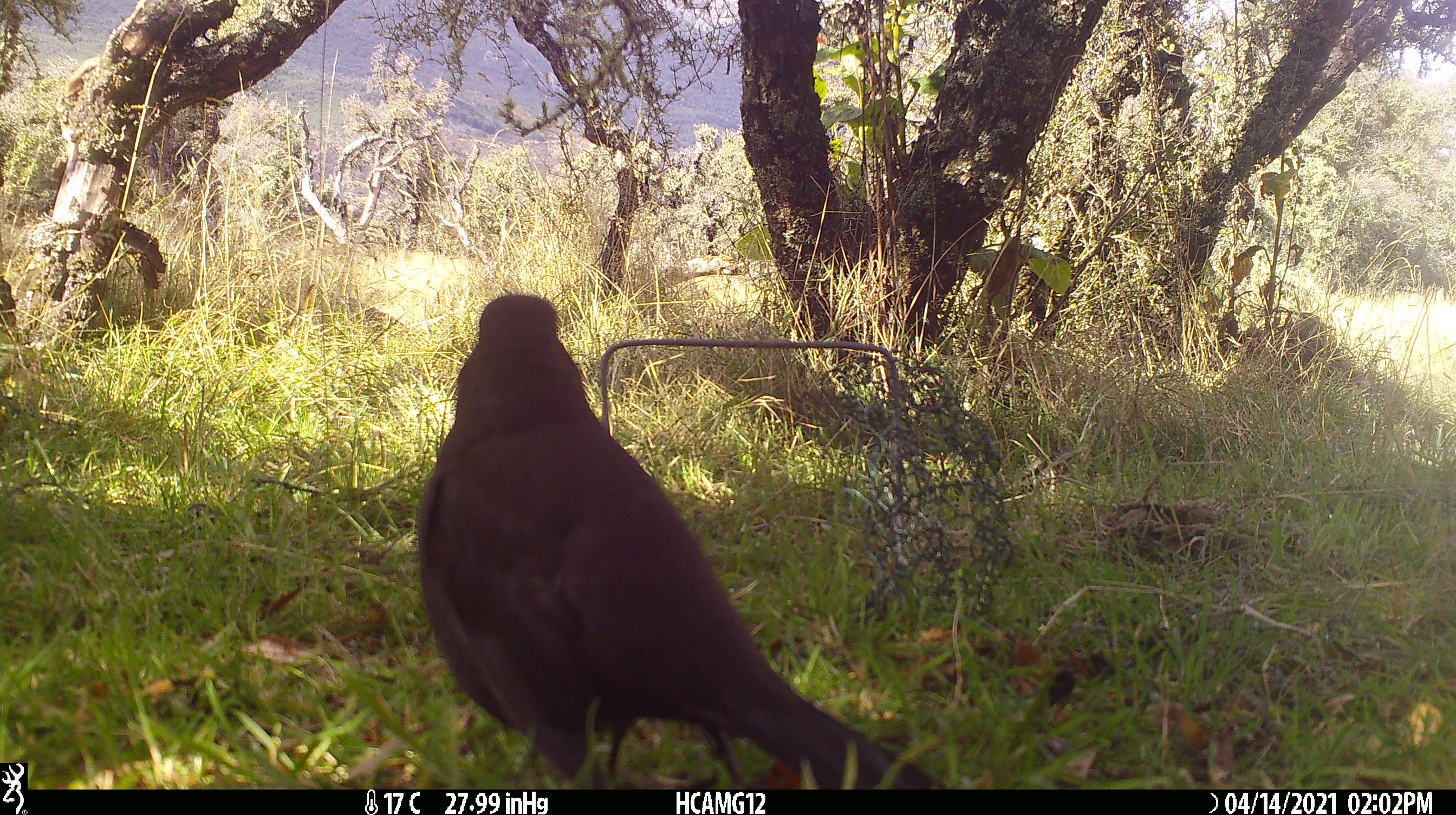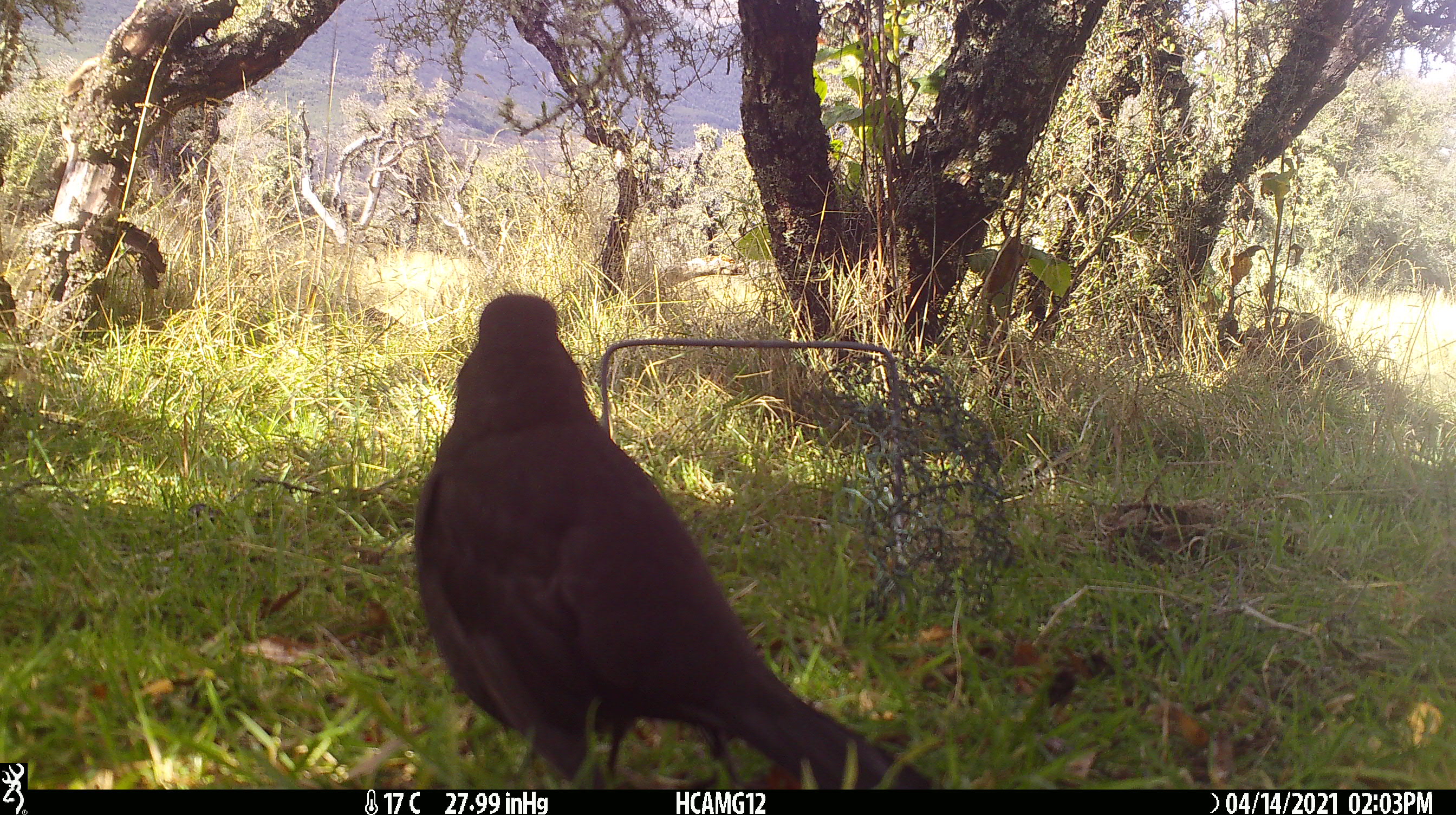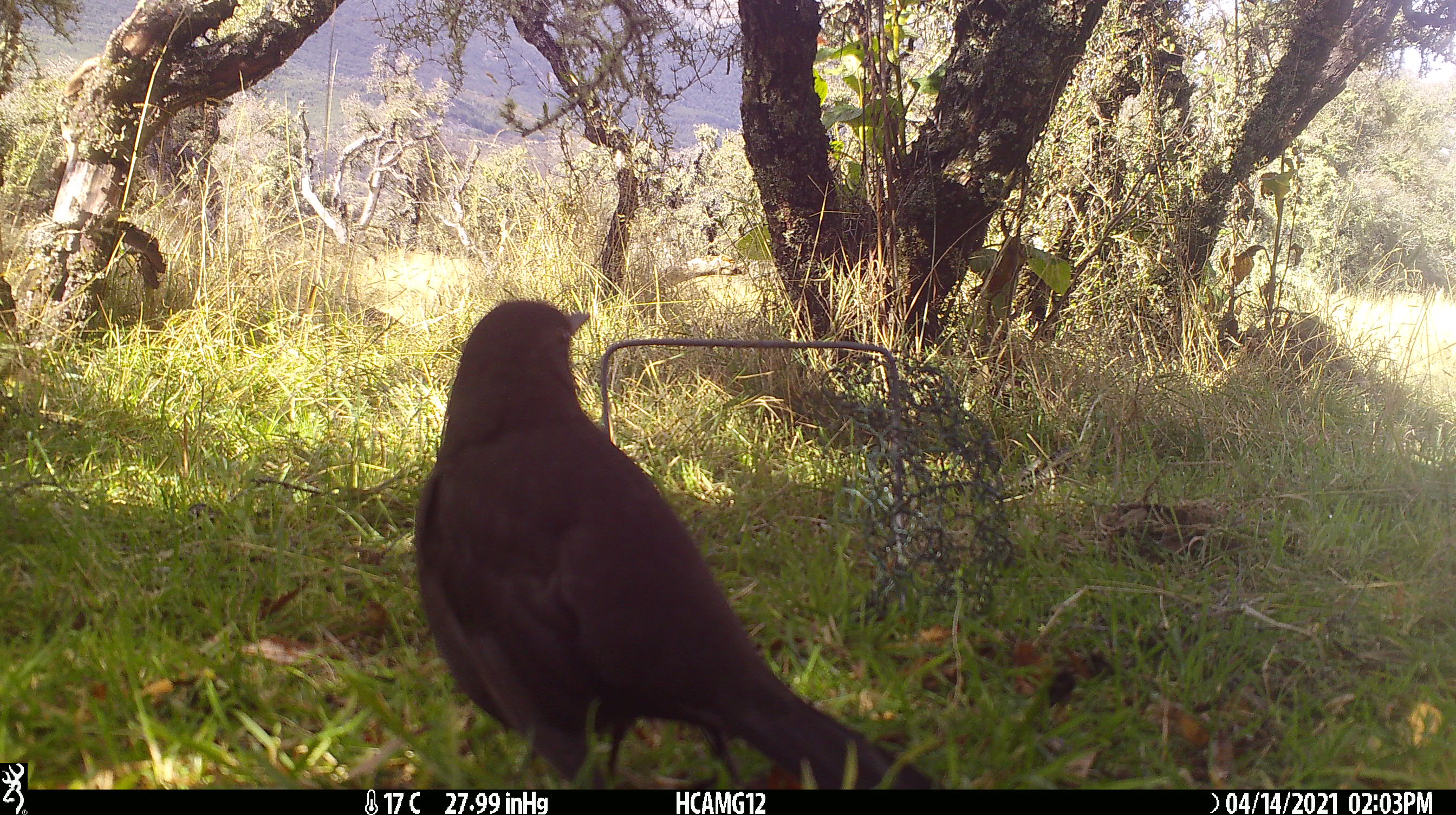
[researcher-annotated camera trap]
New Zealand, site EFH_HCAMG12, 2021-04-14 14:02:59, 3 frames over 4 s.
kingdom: Animalia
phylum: Chordata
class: Aves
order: Passeriformes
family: Turdidae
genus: Turdus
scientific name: Turdus merula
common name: eurasian blackbird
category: blackbird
Blackbird (eurasian blackbird) (Turdus merula).